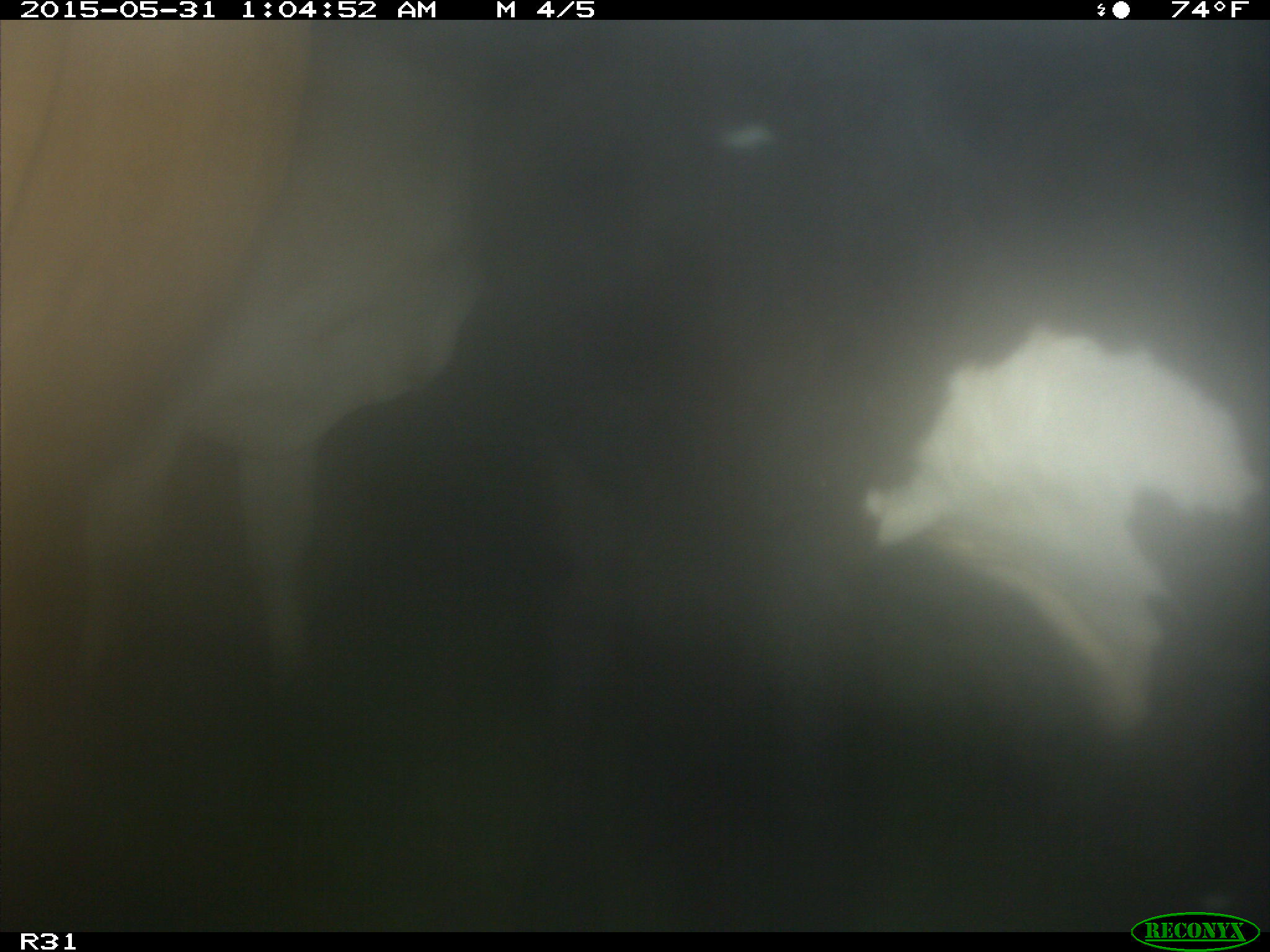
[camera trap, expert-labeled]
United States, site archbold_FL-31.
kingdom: Animalia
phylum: Chordata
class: Mammalia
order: Artiodactyla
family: Bovidae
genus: Bos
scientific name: Bos taurus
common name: domestic cow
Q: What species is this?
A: Bos taurus (domestic cow).